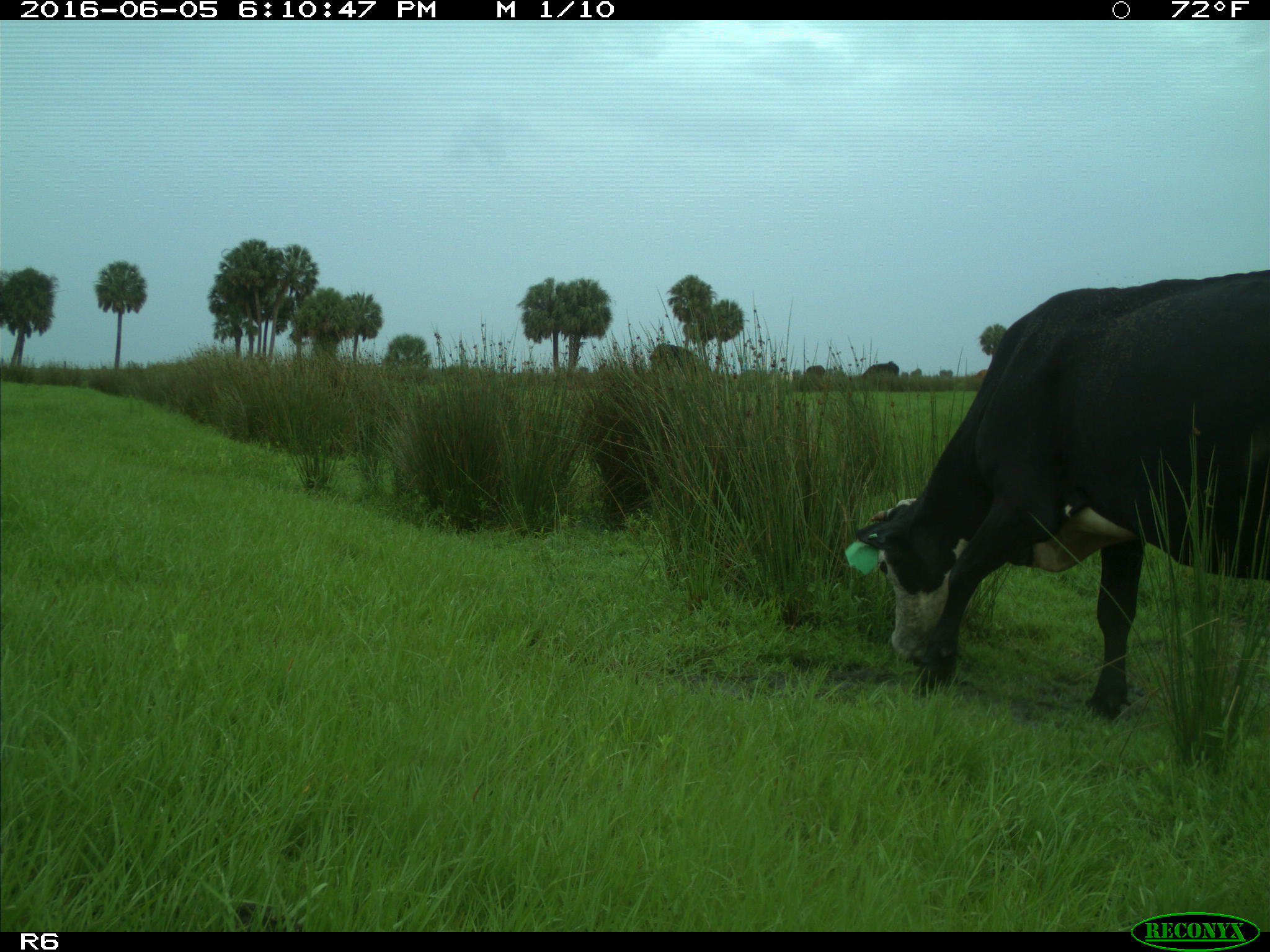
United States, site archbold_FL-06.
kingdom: Animalia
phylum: Chordata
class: Mammalia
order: Artiodactyla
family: Bovidae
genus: Bos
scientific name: Bos taurus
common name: domestic cow